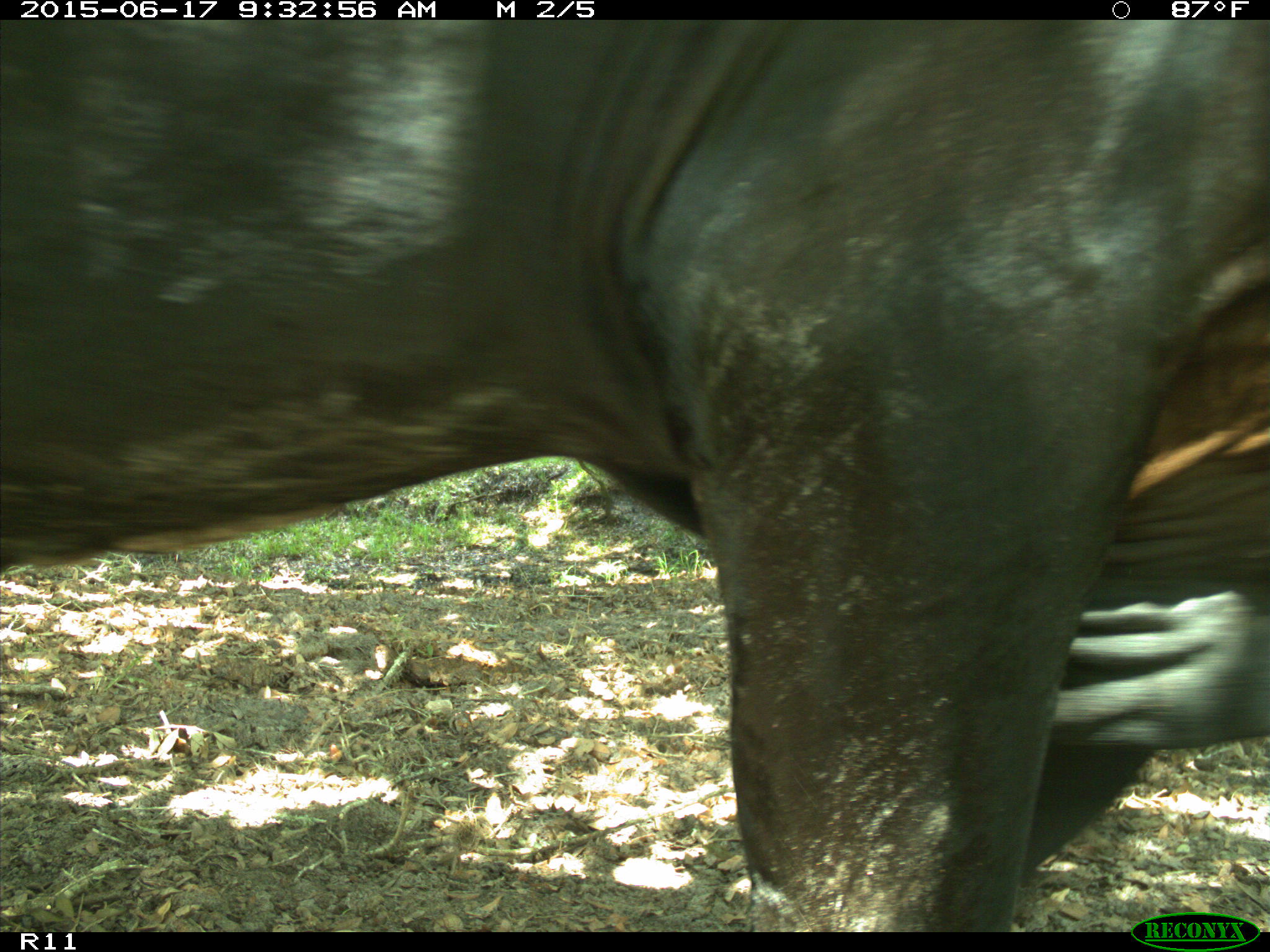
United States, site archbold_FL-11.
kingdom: Animalia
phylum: Chordata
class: Mammalia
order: Artiodactyla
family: Bovidae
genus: Bos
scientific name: Bos taurus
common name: domestic cow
Bos taurus (domestic cow).